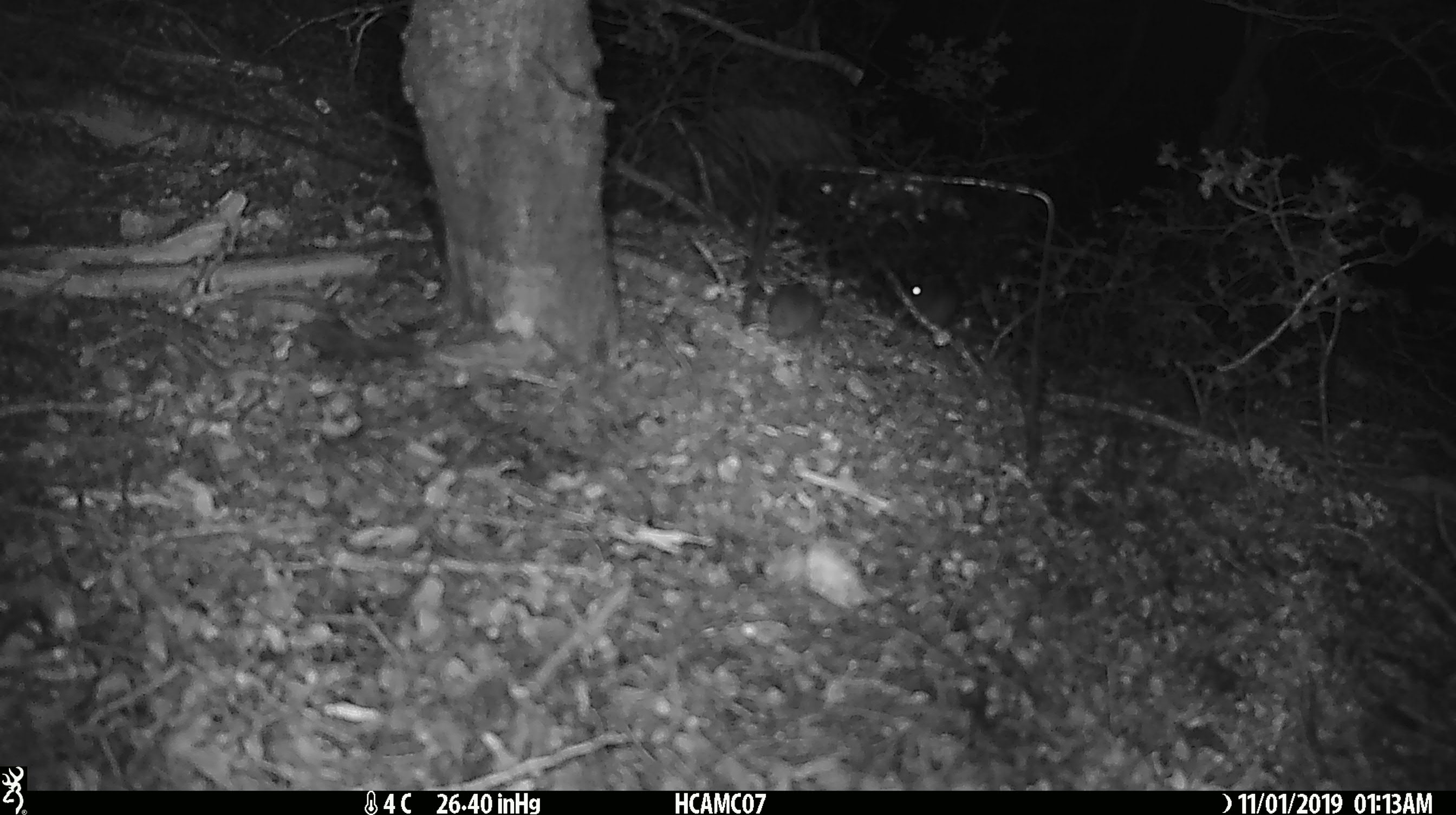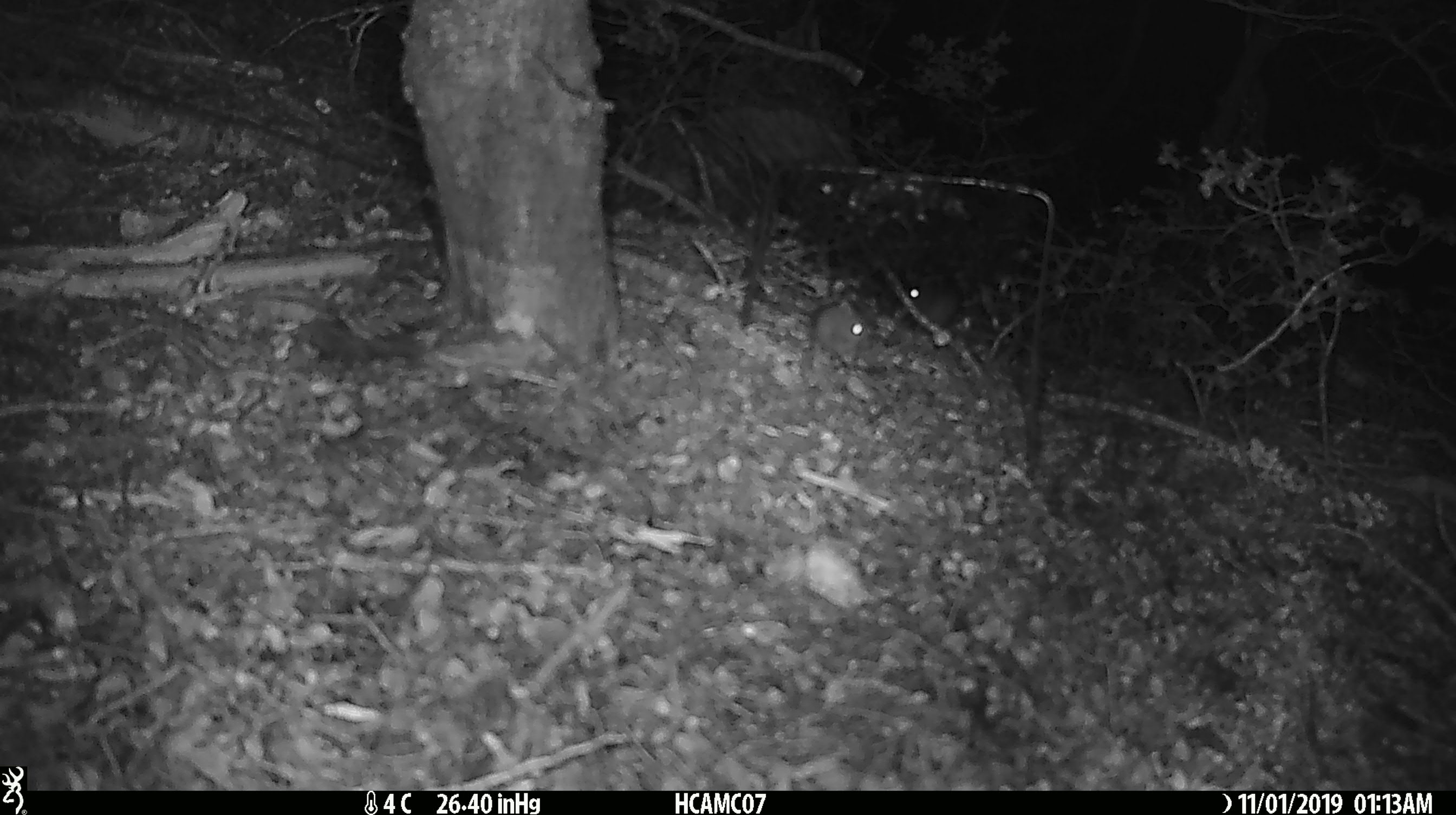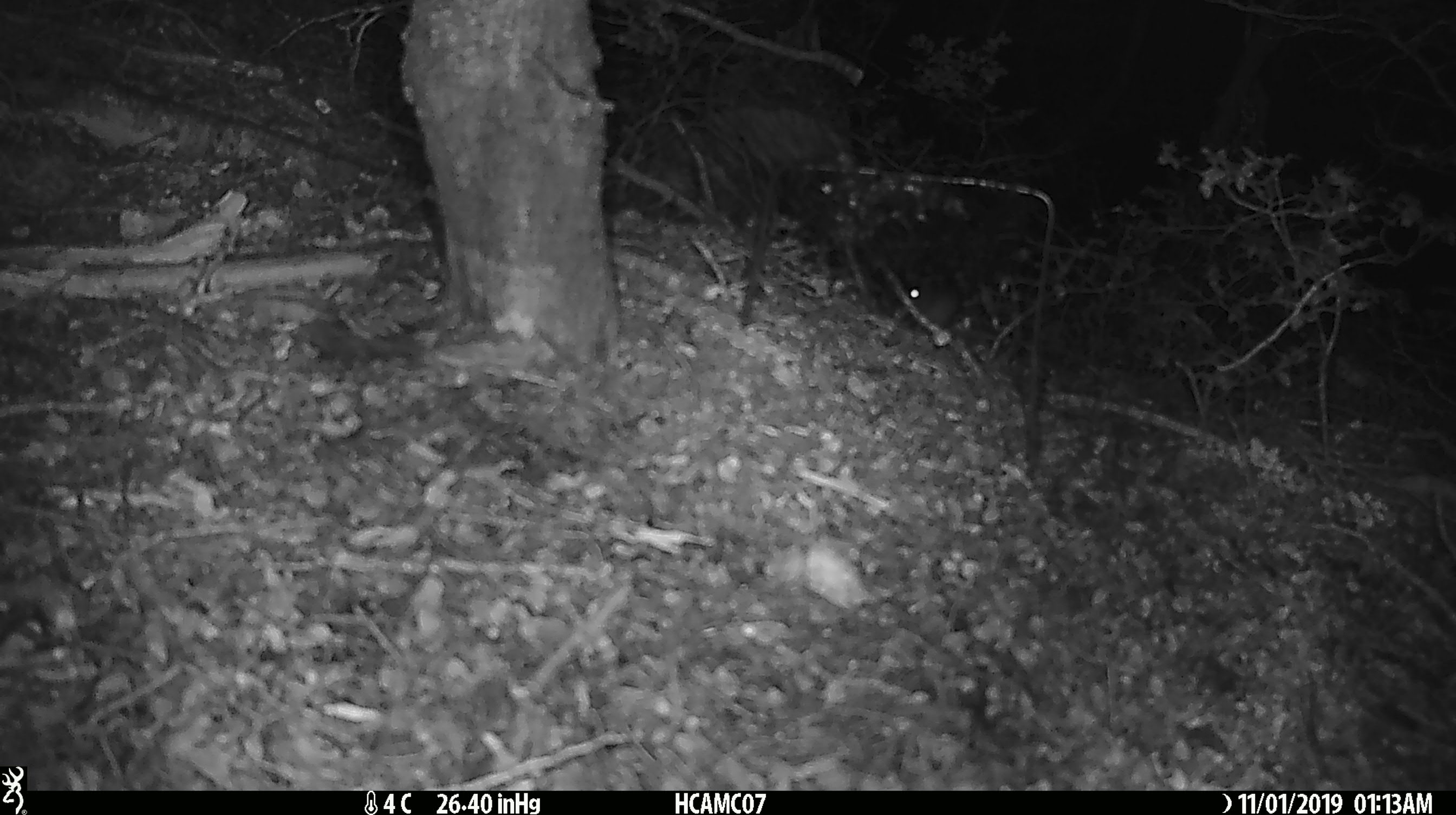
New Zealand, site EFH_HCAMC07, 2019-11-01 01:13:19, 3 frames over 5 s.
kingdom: Animalia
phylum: Chordata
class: Mammalia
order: Rodentia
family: Muridae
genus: Mus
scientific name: Mus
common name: mouse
Mouse (Mus).